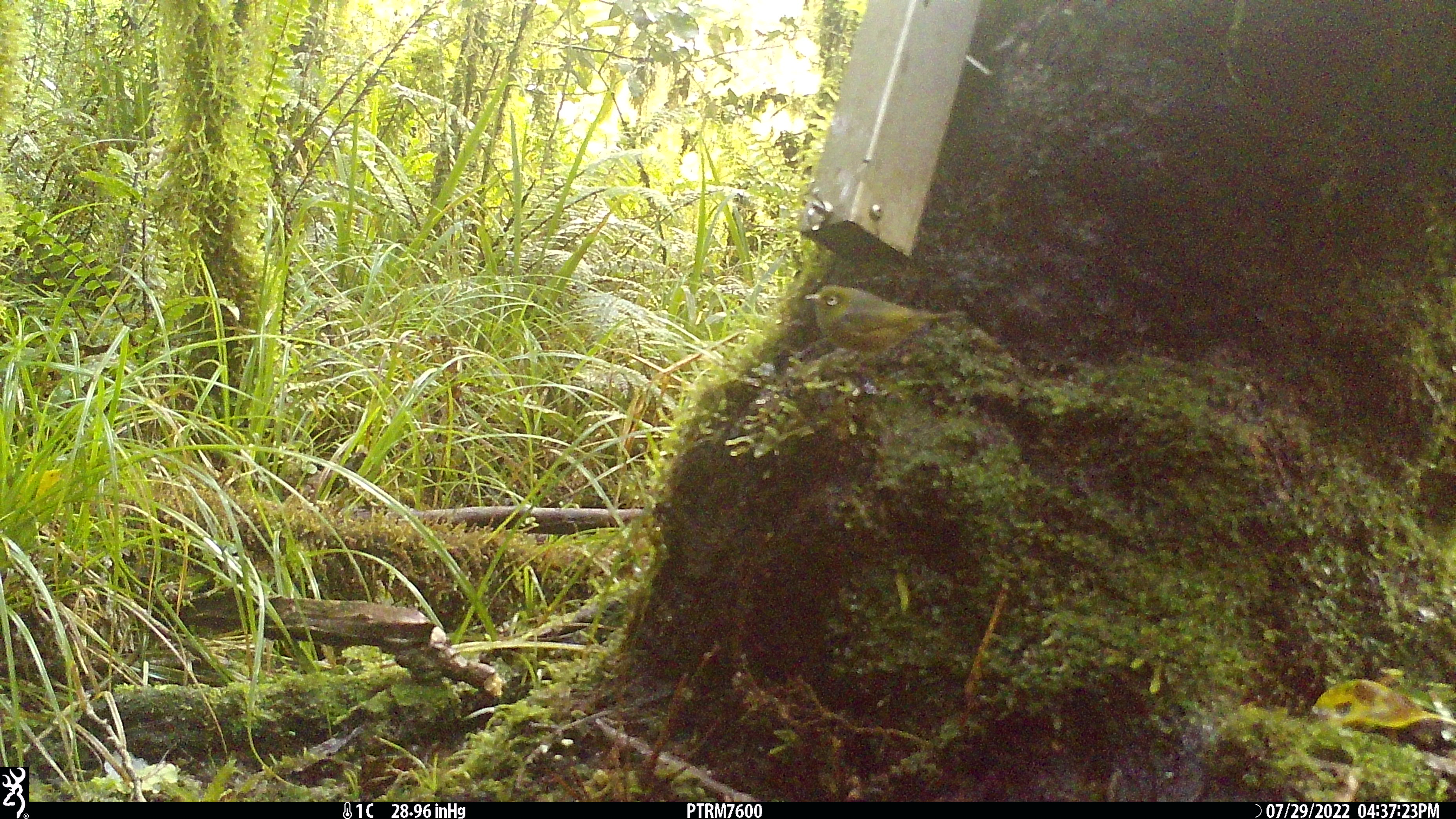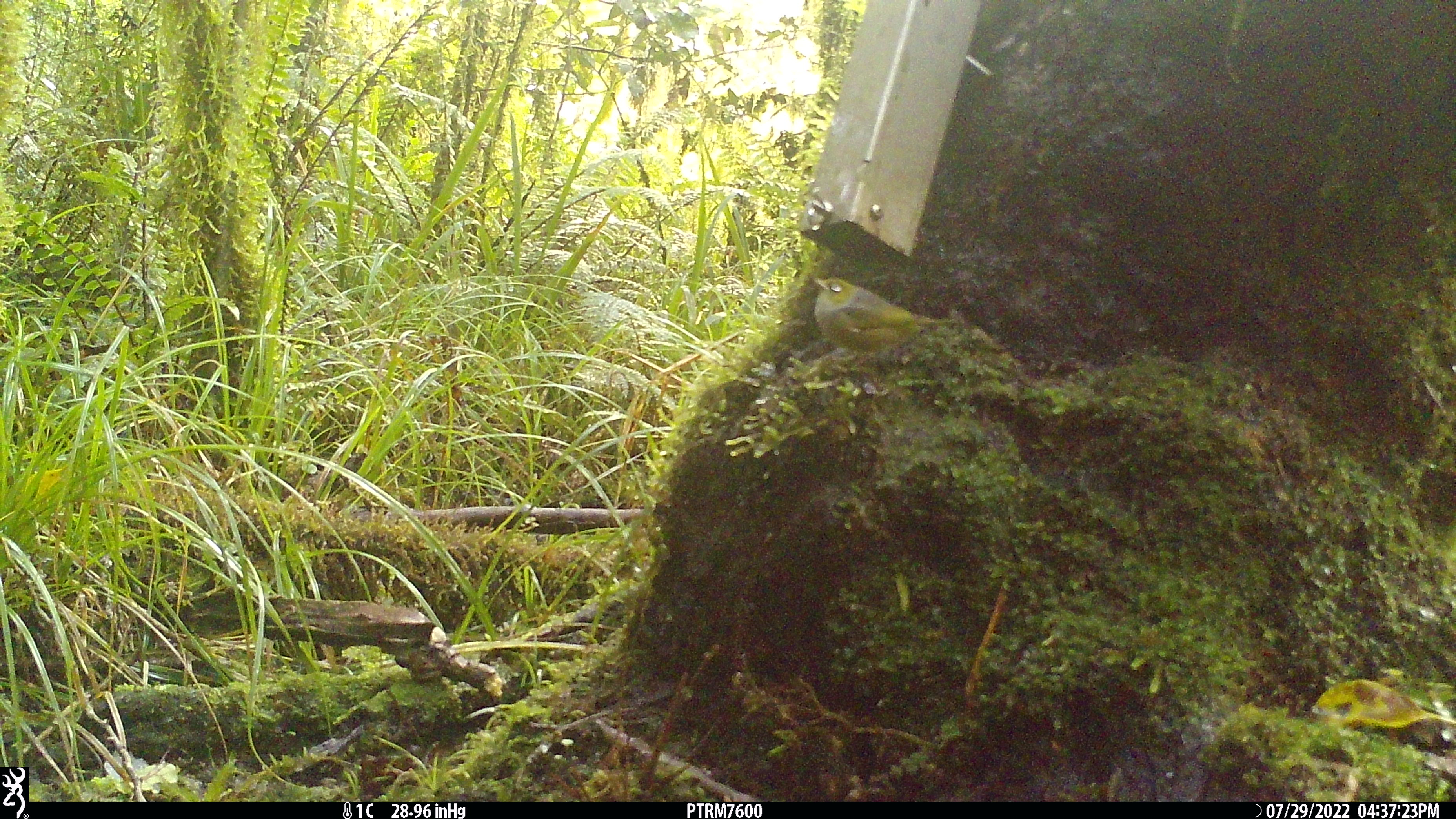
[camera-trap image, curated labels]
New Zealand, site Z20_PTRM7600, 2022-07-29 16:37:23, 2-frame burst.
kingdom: Animalia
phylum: Chordata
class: Aves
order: Passeriformes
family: Zosteropidae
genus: Zosterops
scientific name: Zosterops lateralis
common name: silvereye